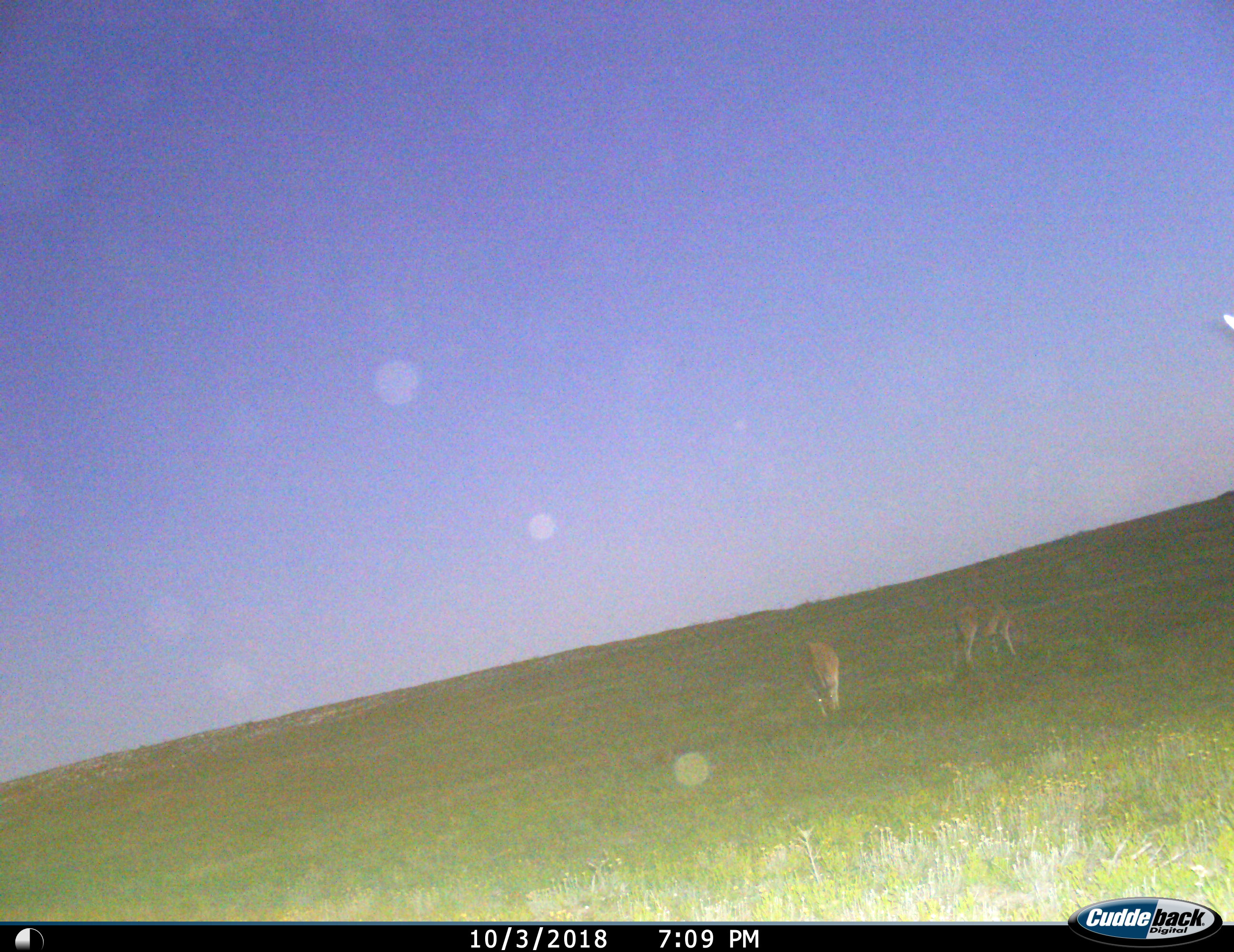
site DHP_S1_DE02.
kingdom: Animalia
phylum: Chordata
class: Mammalia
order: Artiodactyla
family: Bovidae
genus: Tragelaphus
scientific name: Tragelaphus oryx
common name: eland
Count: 2.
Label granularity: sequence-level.